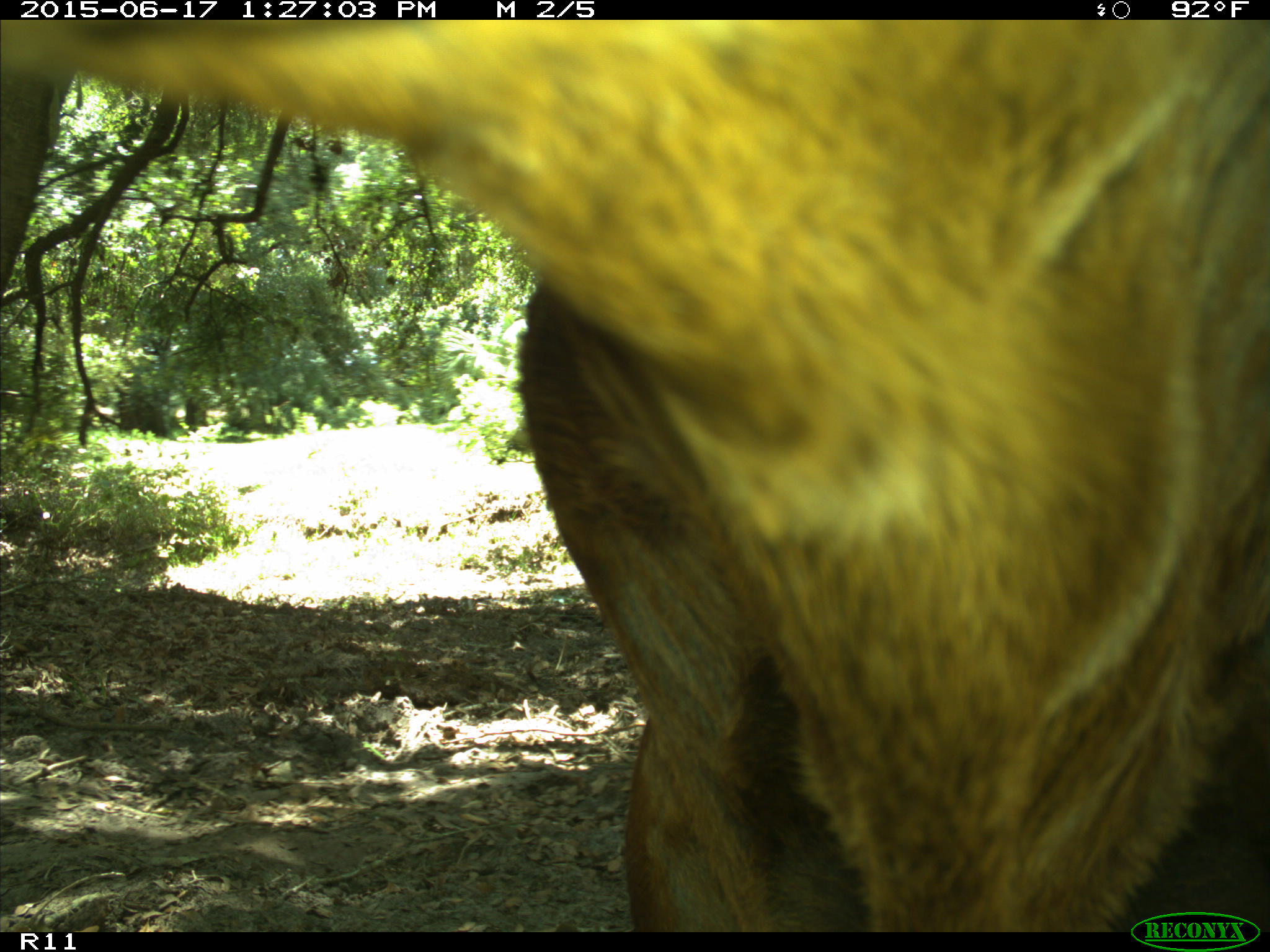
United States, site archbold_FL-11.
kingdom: Animalia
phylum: Chordata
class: Mammalia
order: Artiodactyla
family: Bovidae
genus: Bos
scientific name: Bos taurus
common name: domestic cow